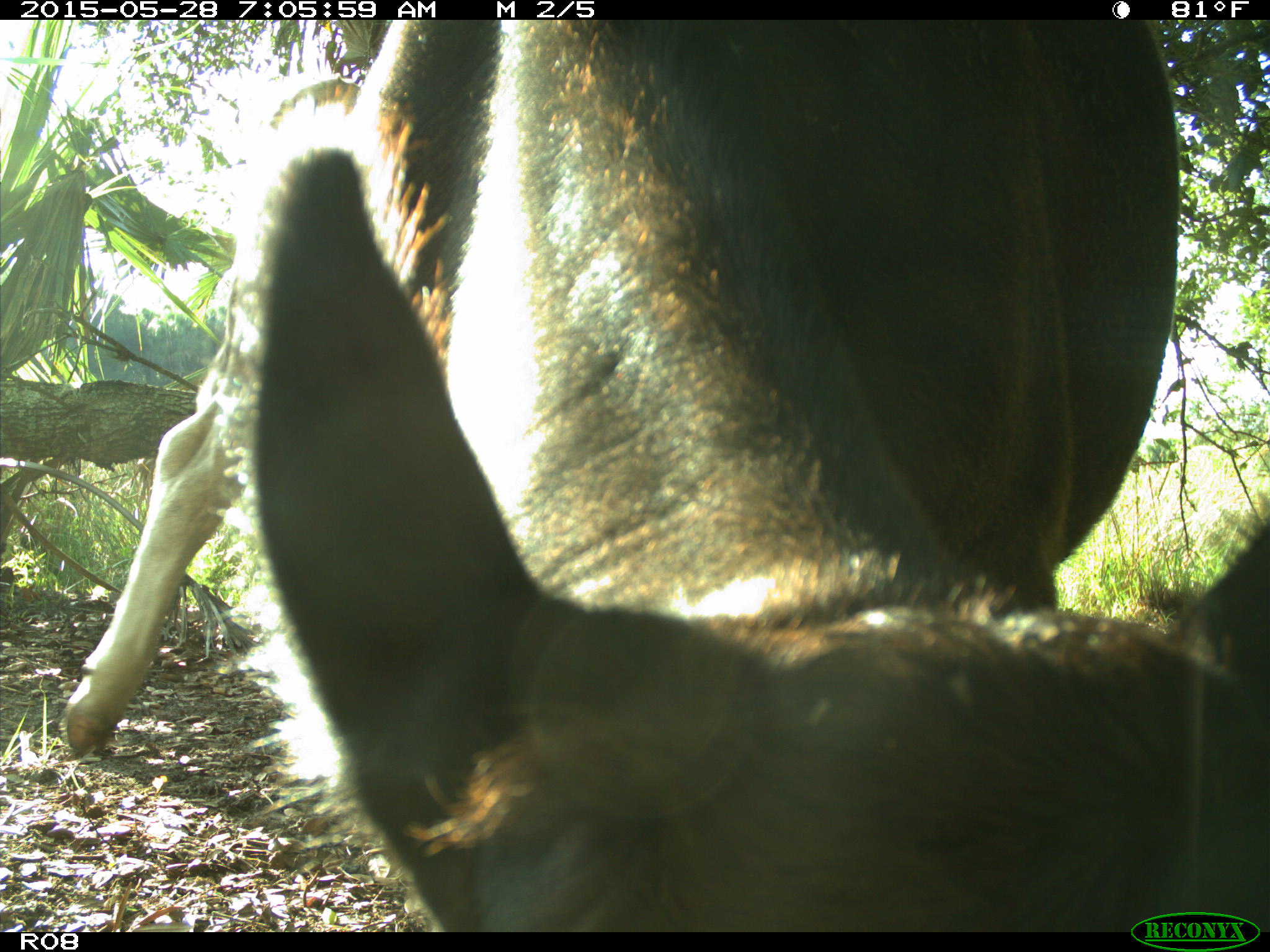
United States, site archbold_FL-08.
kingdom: Animalia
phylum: Chordata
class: Mammalia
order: Artiodactyla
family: Bovidae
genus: Bos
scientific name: Bos taurus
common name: domestic cow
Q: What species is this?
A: Bos taurus (domestic cow).